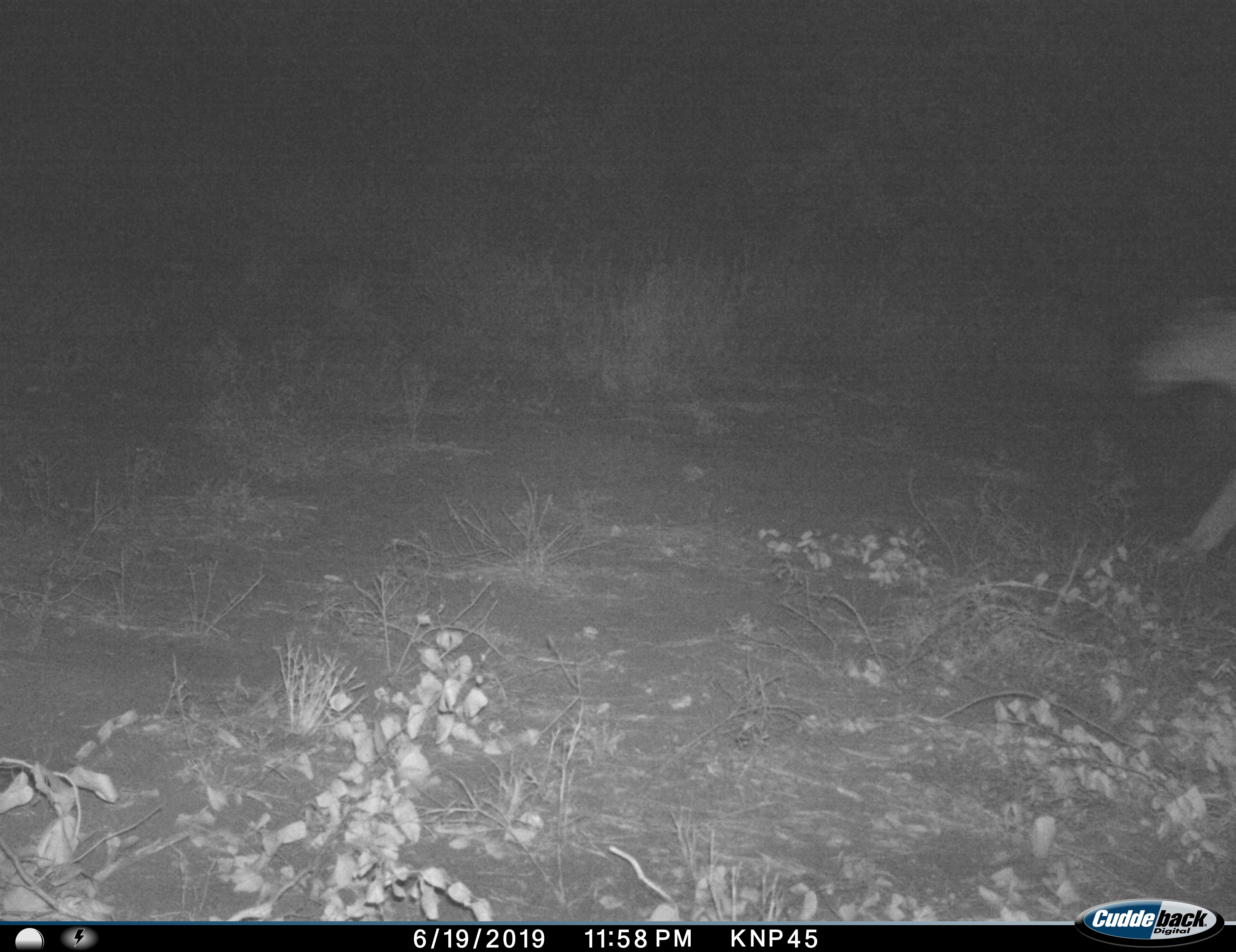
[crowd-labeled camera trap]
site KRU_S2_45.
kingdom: Animalia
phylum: Chordata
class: Mammalia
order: Carnivora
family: Hyaenidae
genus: Crocuta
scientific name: Crocuta crocuta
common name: spotted hyena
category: hyenaspotted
Hyenaspotted (spotted hyena) (Crocuta crocuta), count 1. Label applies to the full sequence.